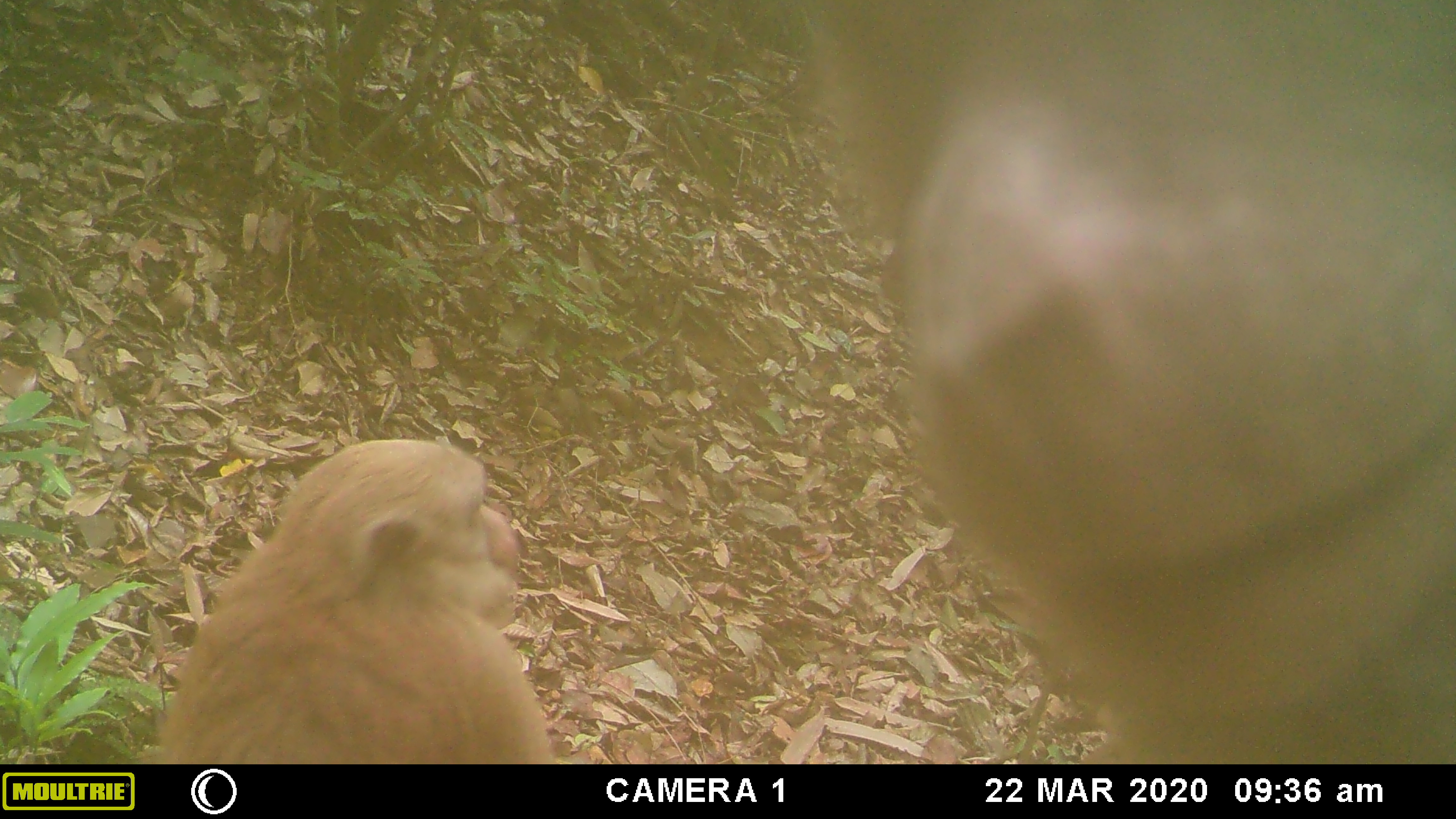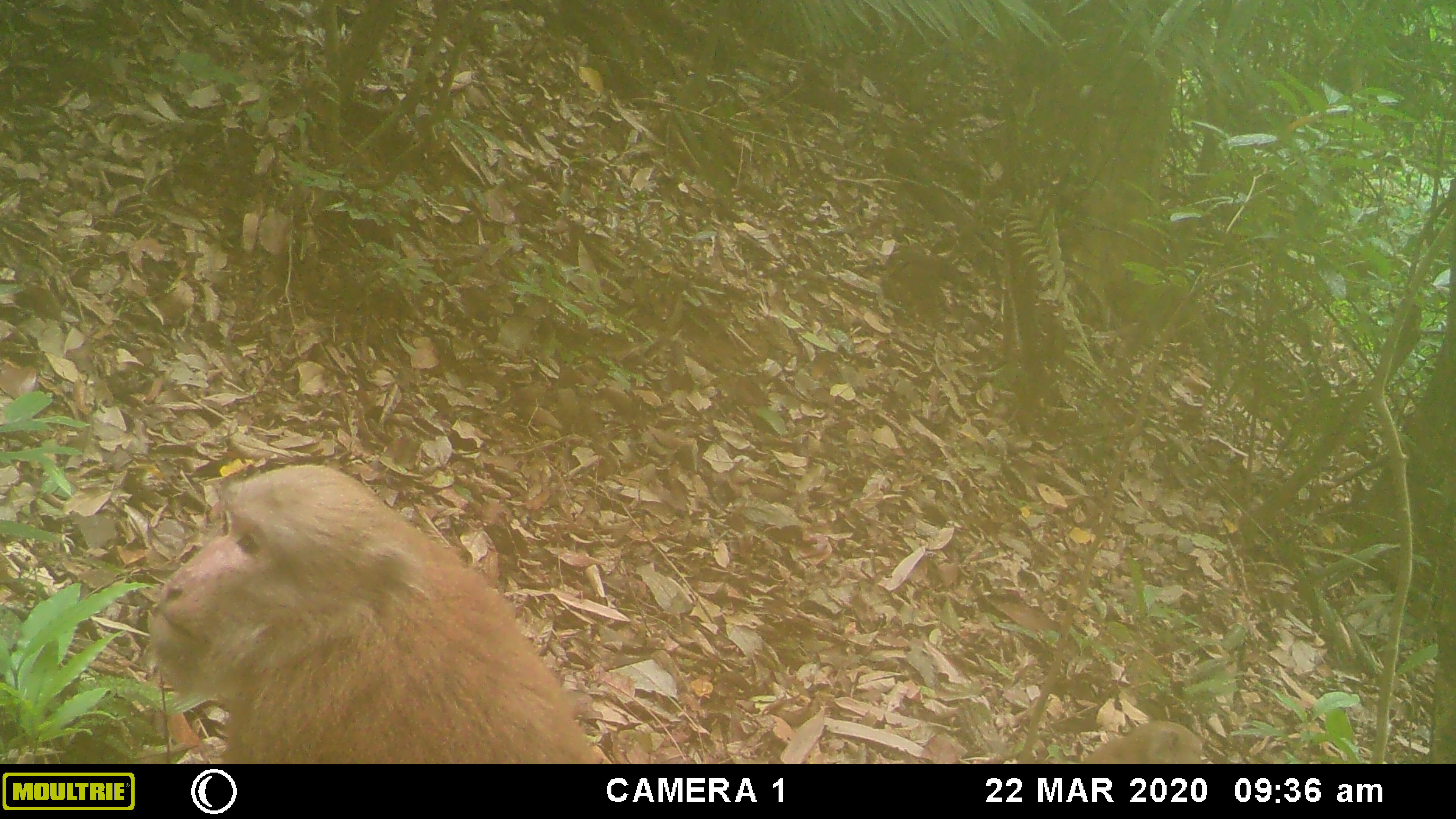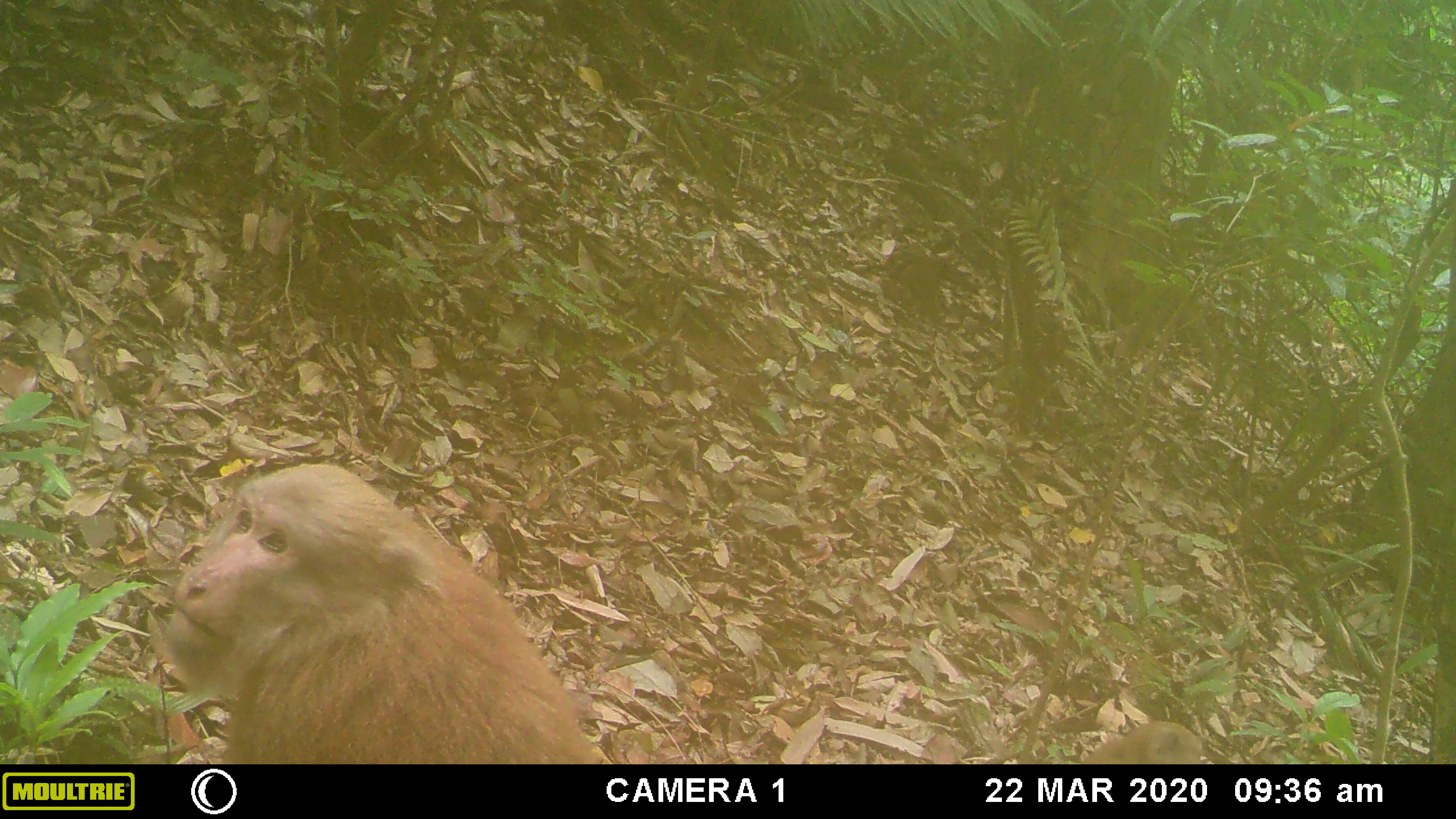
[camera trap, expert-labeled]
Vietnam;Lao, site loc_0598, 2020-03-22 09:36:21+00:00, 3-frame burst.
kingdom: Animalia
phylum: Chordata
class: Mammalia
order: Primates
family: Cercopithecidae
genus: Macaca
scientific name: Macaca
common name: macaques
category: assam or rhesus macaque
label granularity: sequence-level